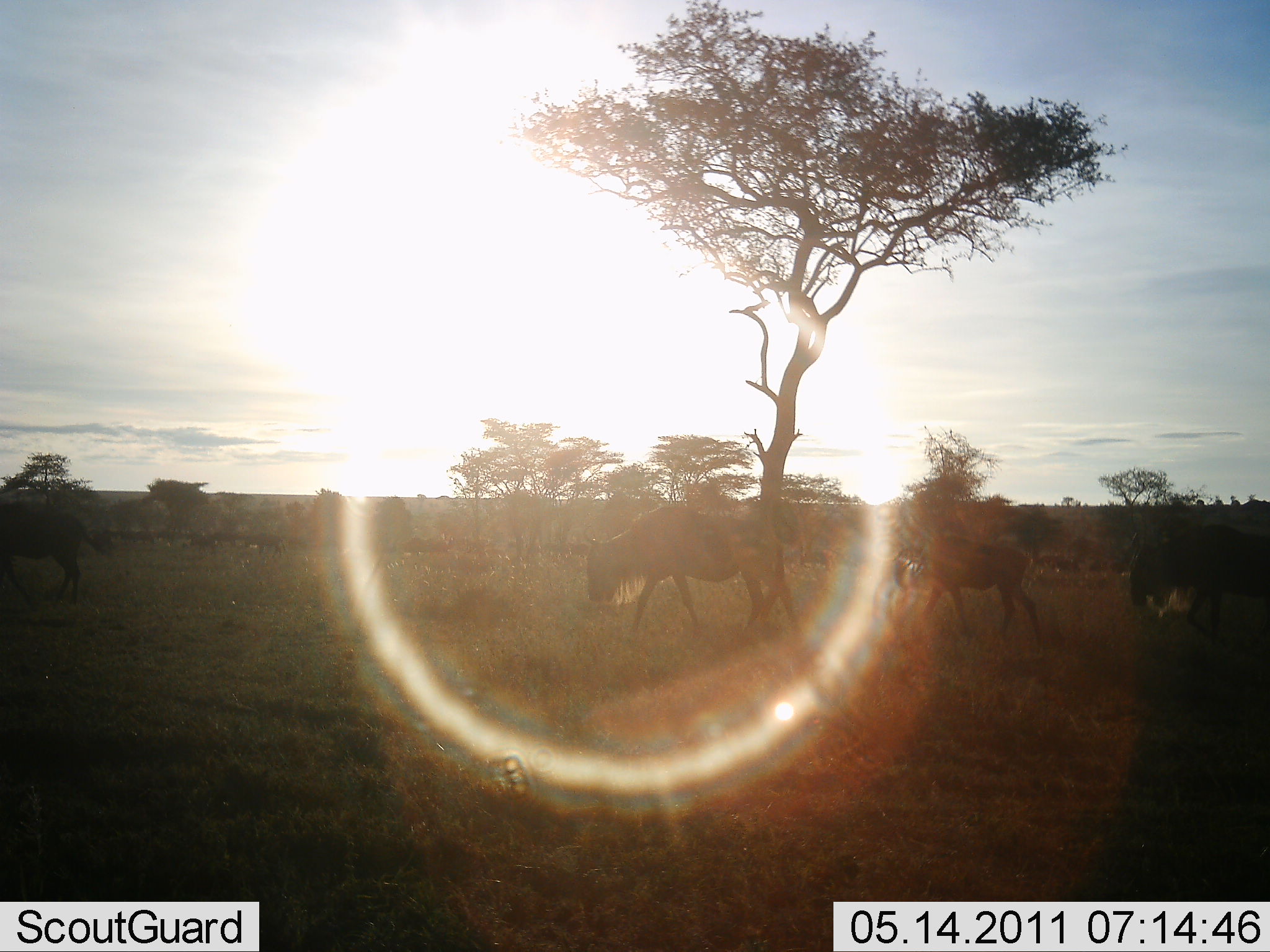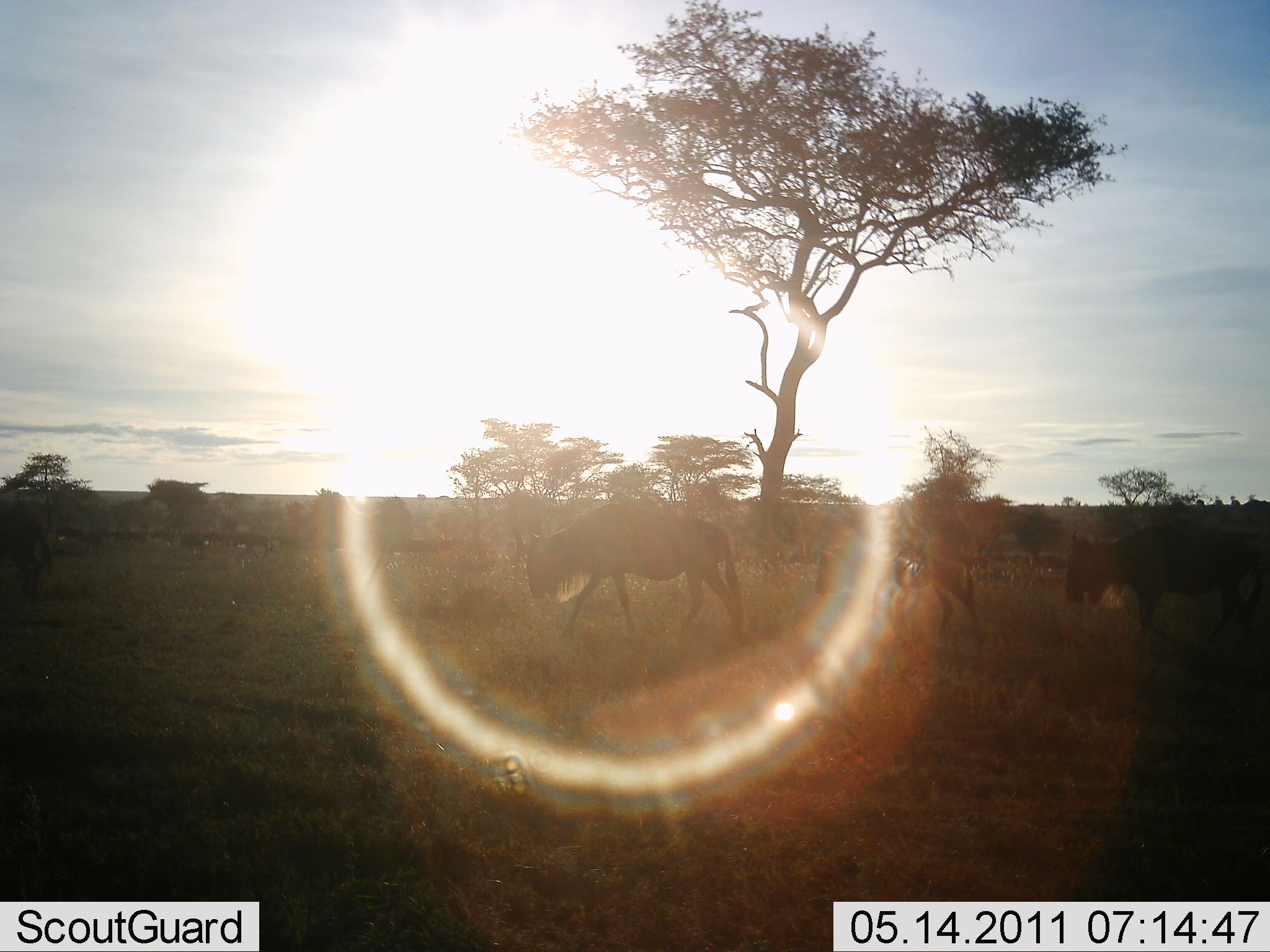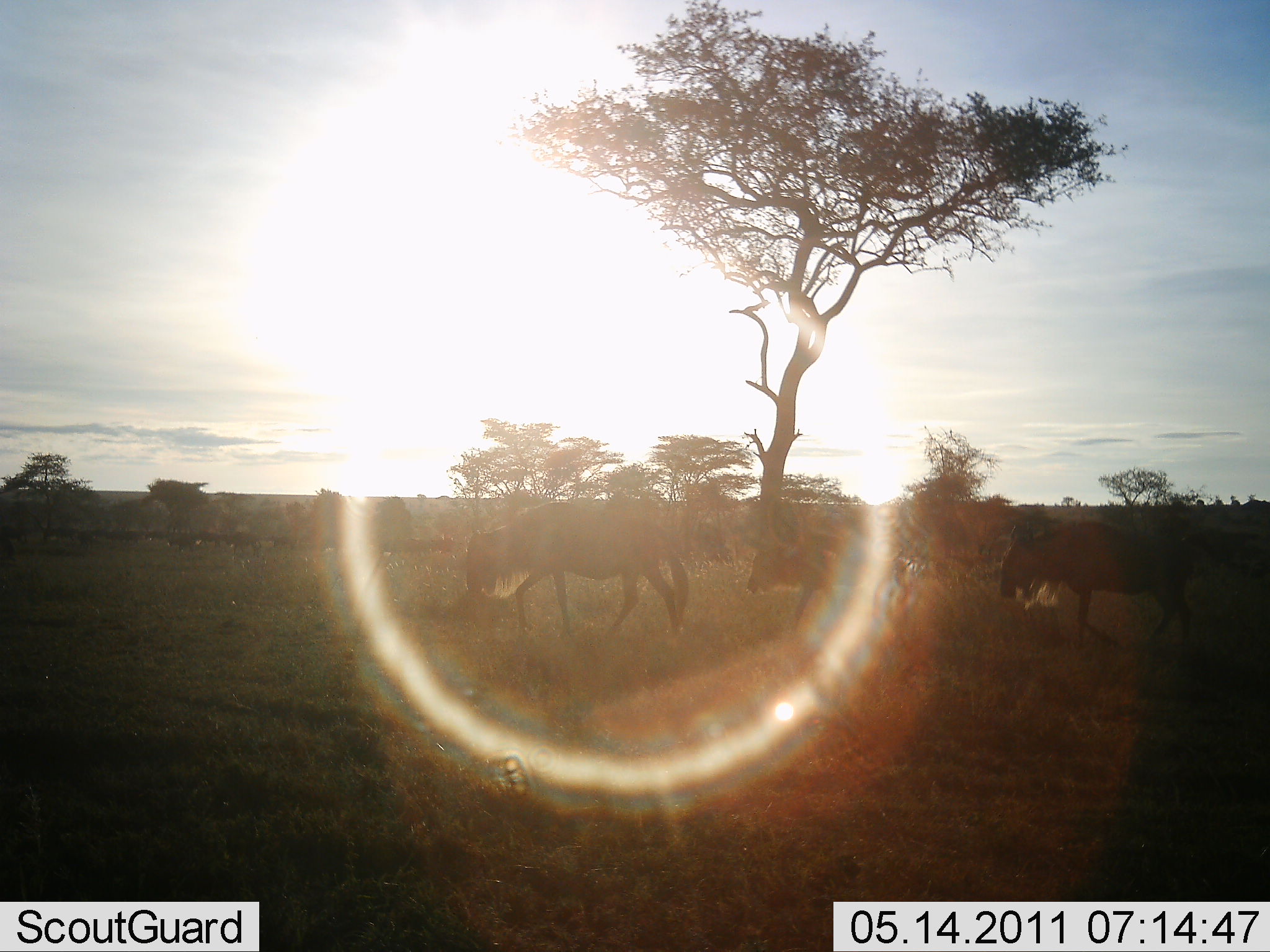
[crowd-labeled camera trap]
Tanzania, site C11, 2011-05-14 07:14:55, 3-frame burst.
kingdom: Animalia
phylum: Chordata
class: Mammalia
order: Artiodactyla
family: Bovidae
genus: Connochaetes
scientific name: Connochaetes taurinus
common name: blue wildebeest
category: wildebeest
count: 11-50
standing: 15%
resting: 0%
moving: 92%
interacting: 0%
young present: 15%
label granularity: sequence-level